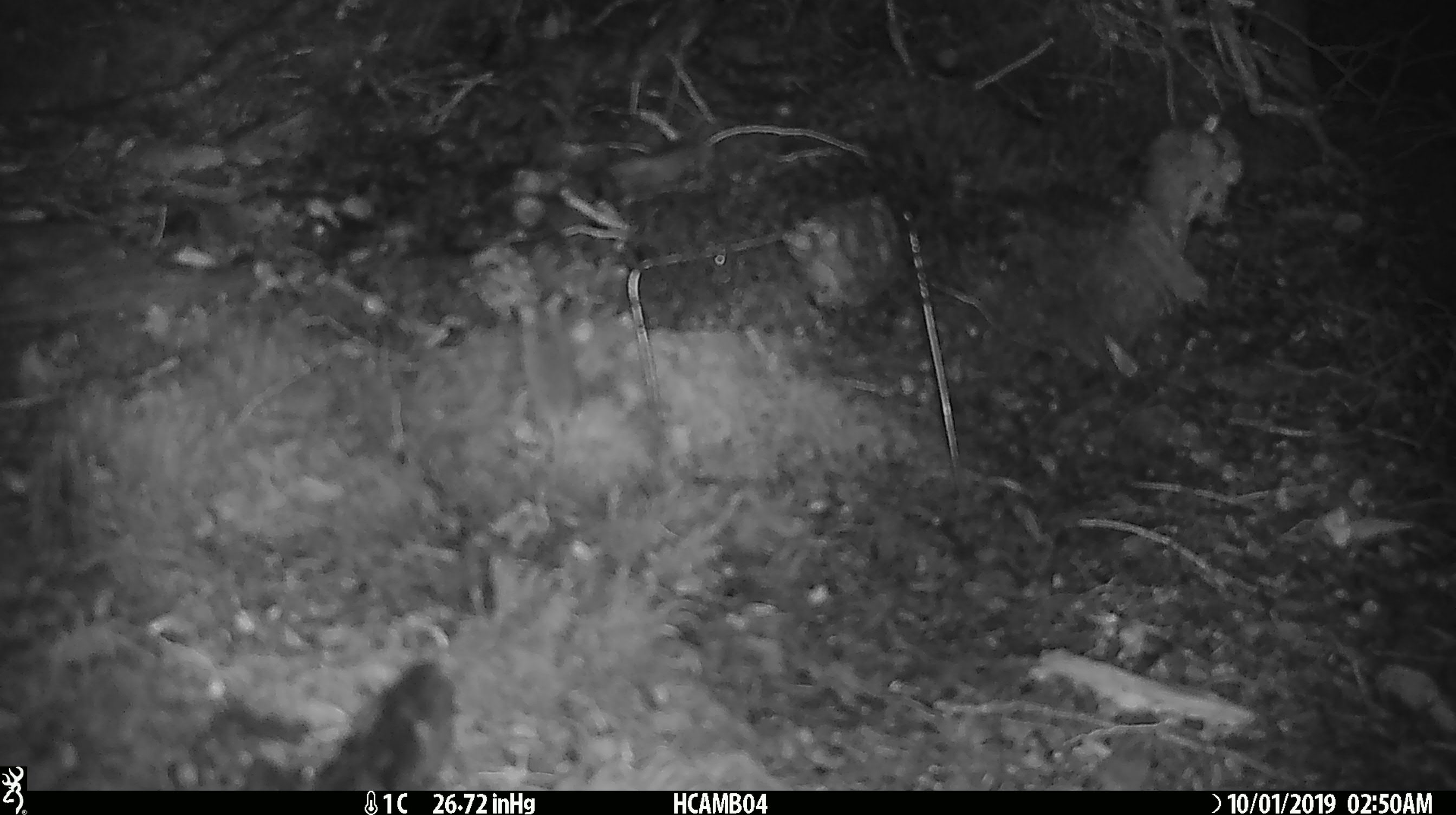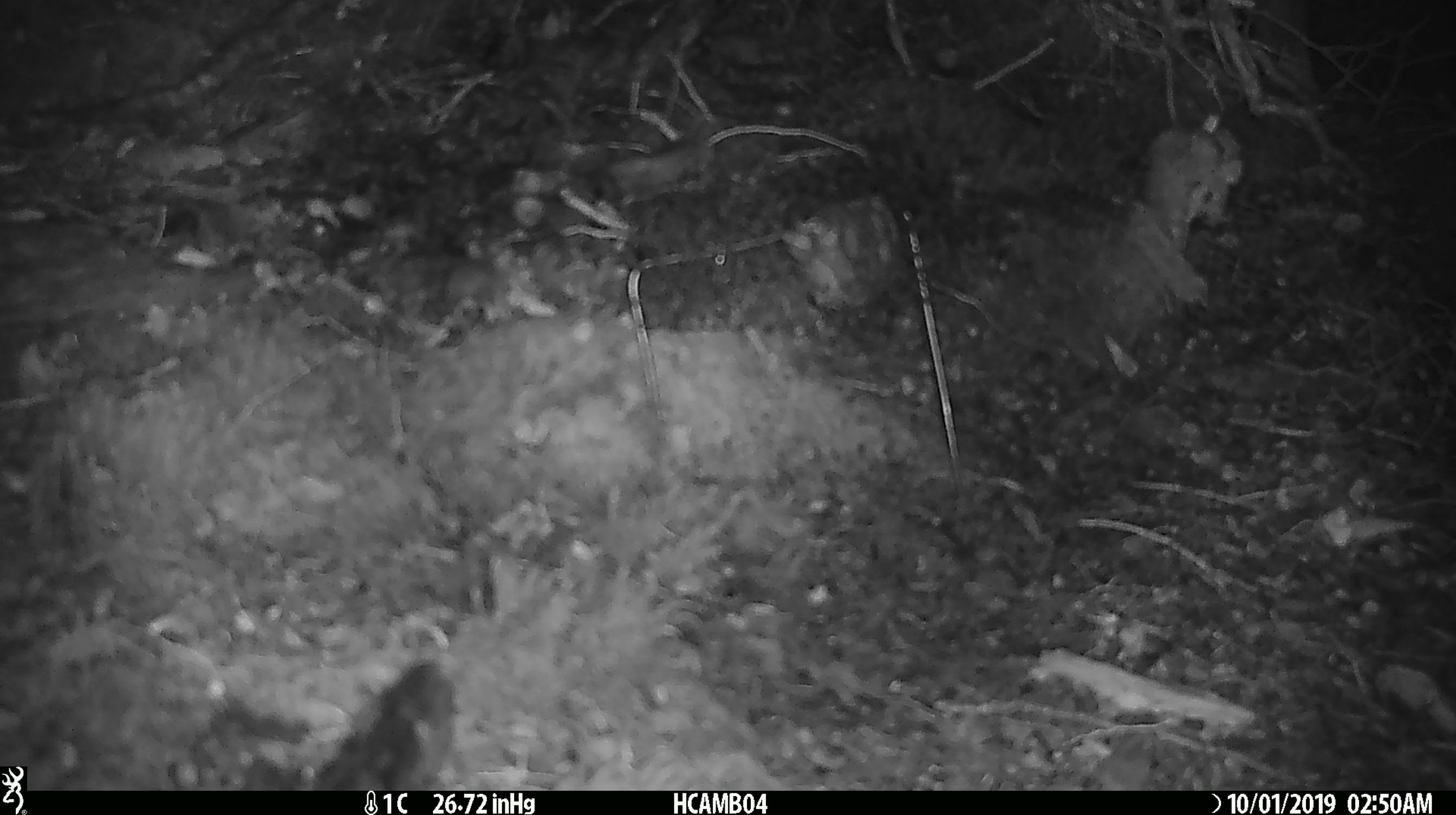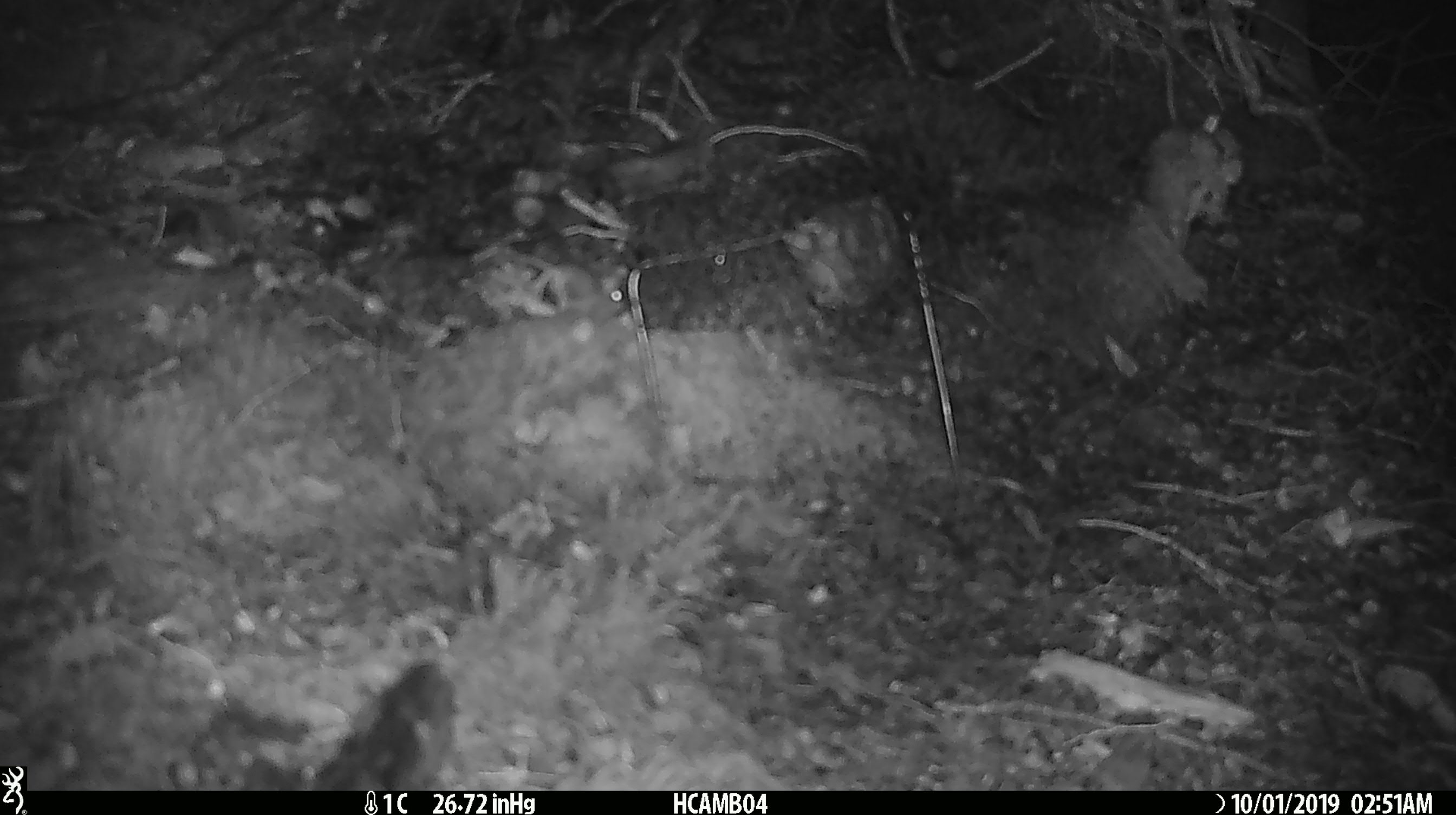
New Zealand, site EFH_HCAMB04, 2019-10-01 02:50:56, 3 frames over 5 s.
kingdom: Animalia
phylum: Chordata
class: Mammalia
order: Rodentia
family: Muridae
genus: Mus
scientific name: Mus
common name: mouse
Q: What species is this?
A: Mouse (Mus).